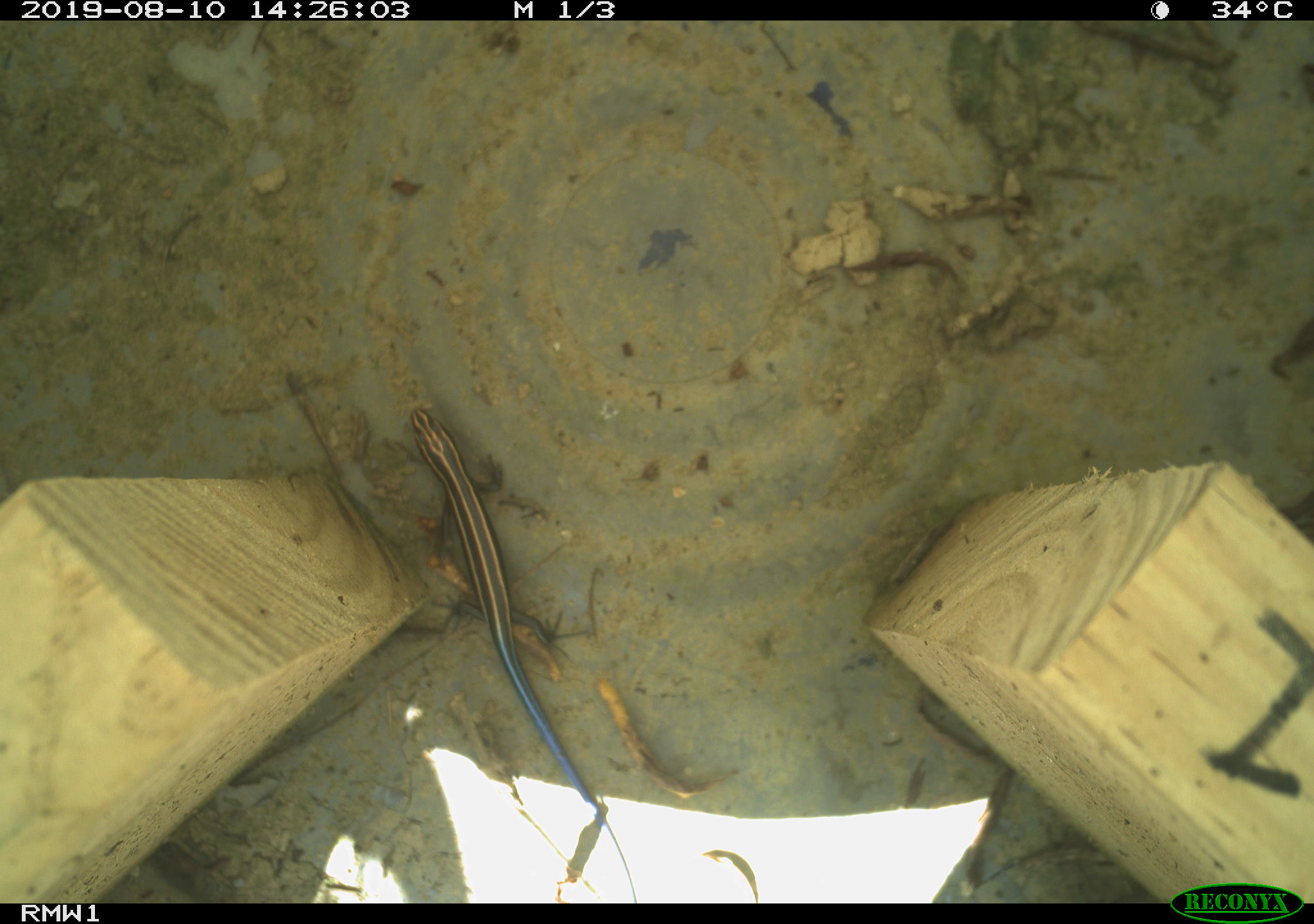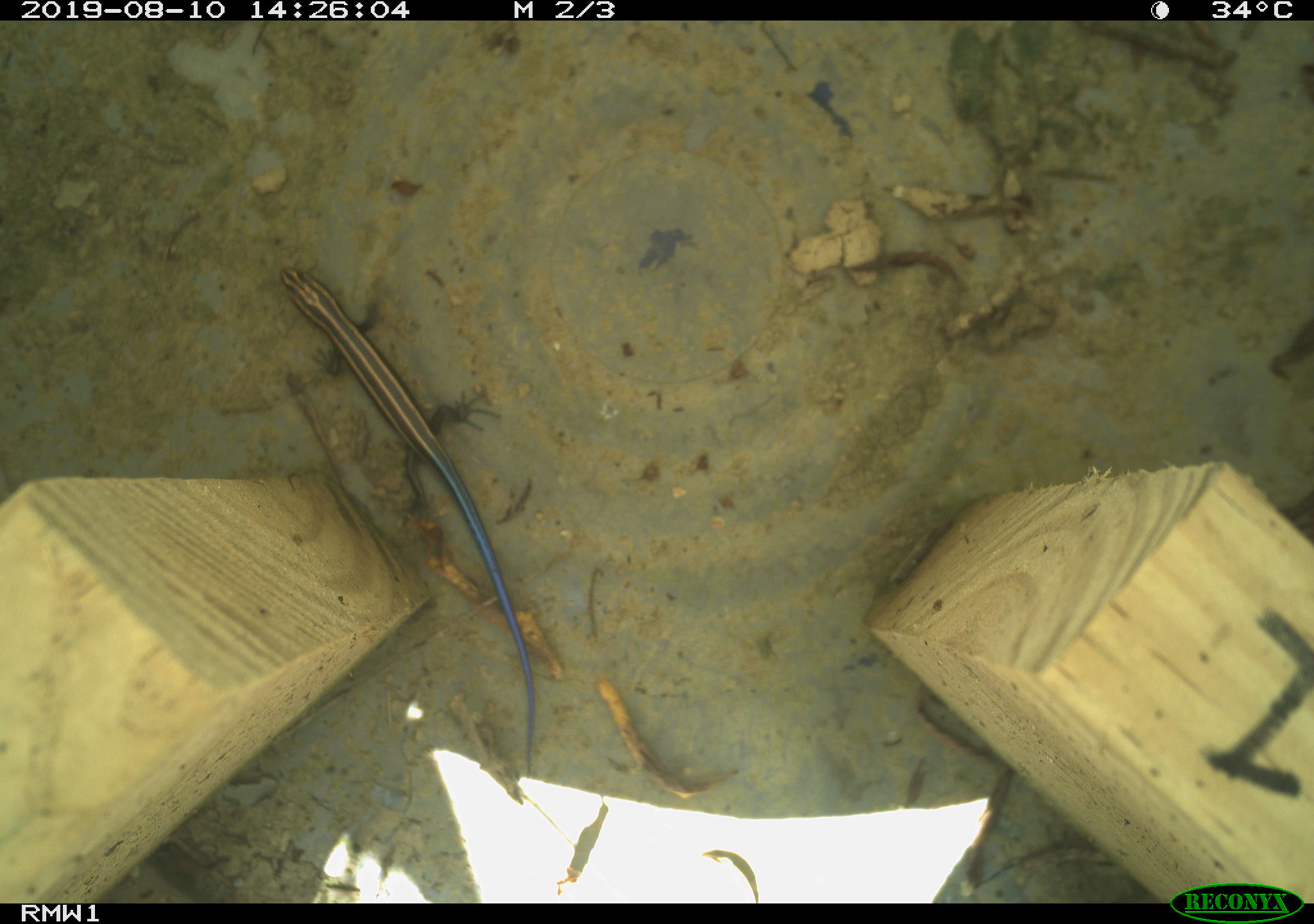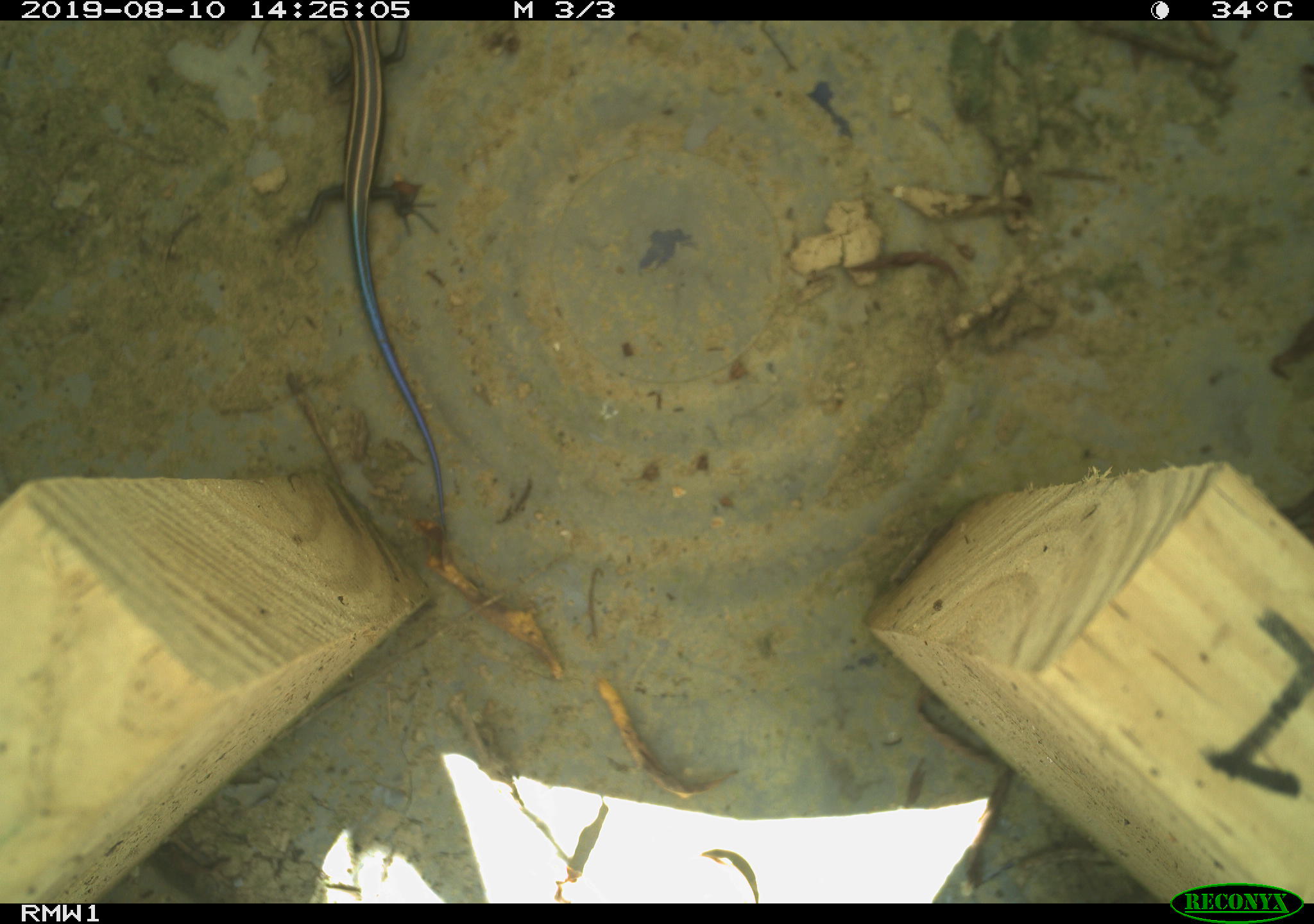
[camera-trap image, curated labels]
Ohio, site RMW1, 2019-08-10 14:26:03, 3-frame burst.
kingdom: Animalia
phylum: Chordata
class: Reptilia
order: Squamata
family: Scincidae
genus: Plestiodon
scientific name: Plestiodon fasciatus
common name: common five-lined skink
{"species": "common five-lined skink (Plestiodon fasciatus)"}